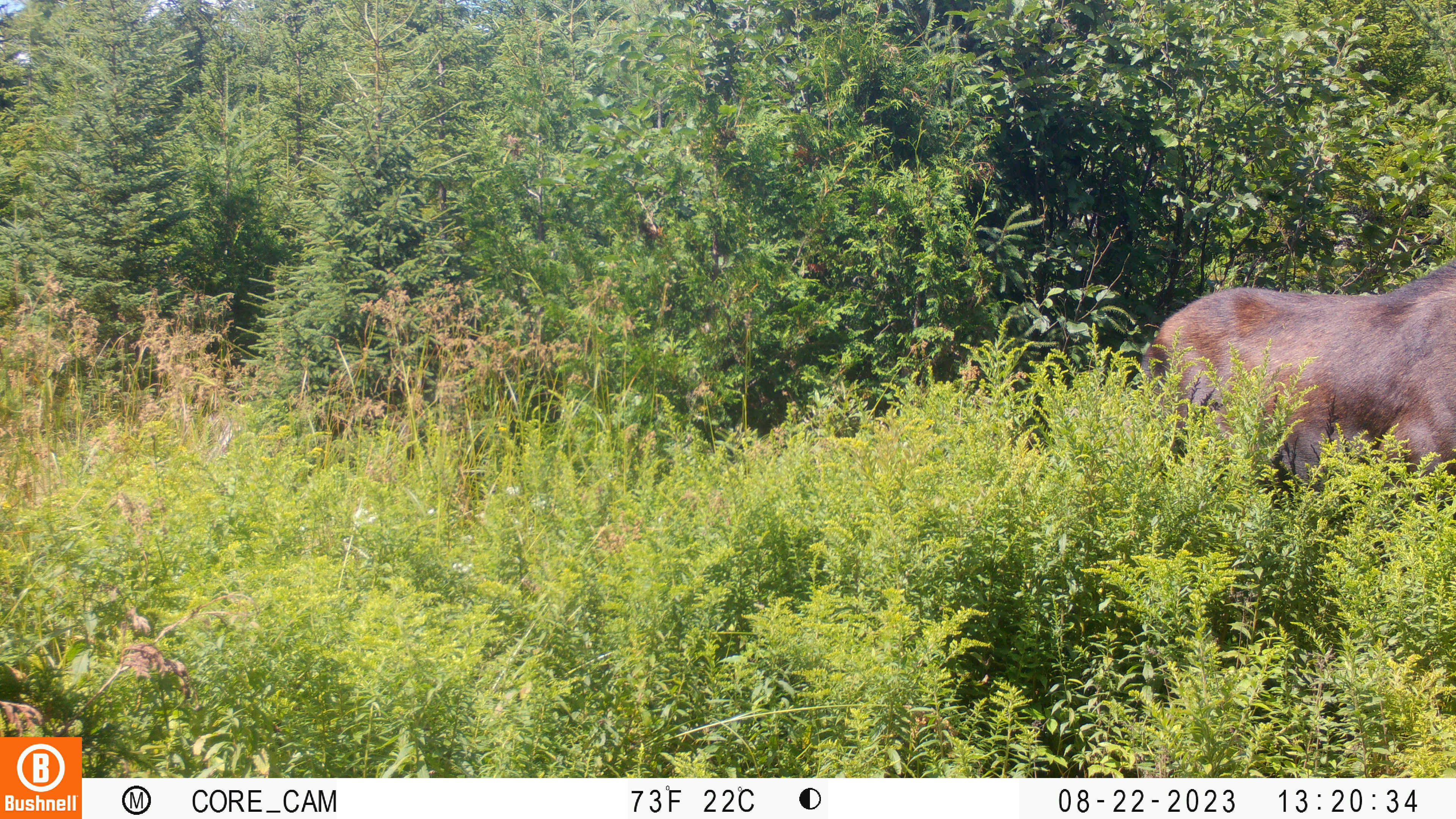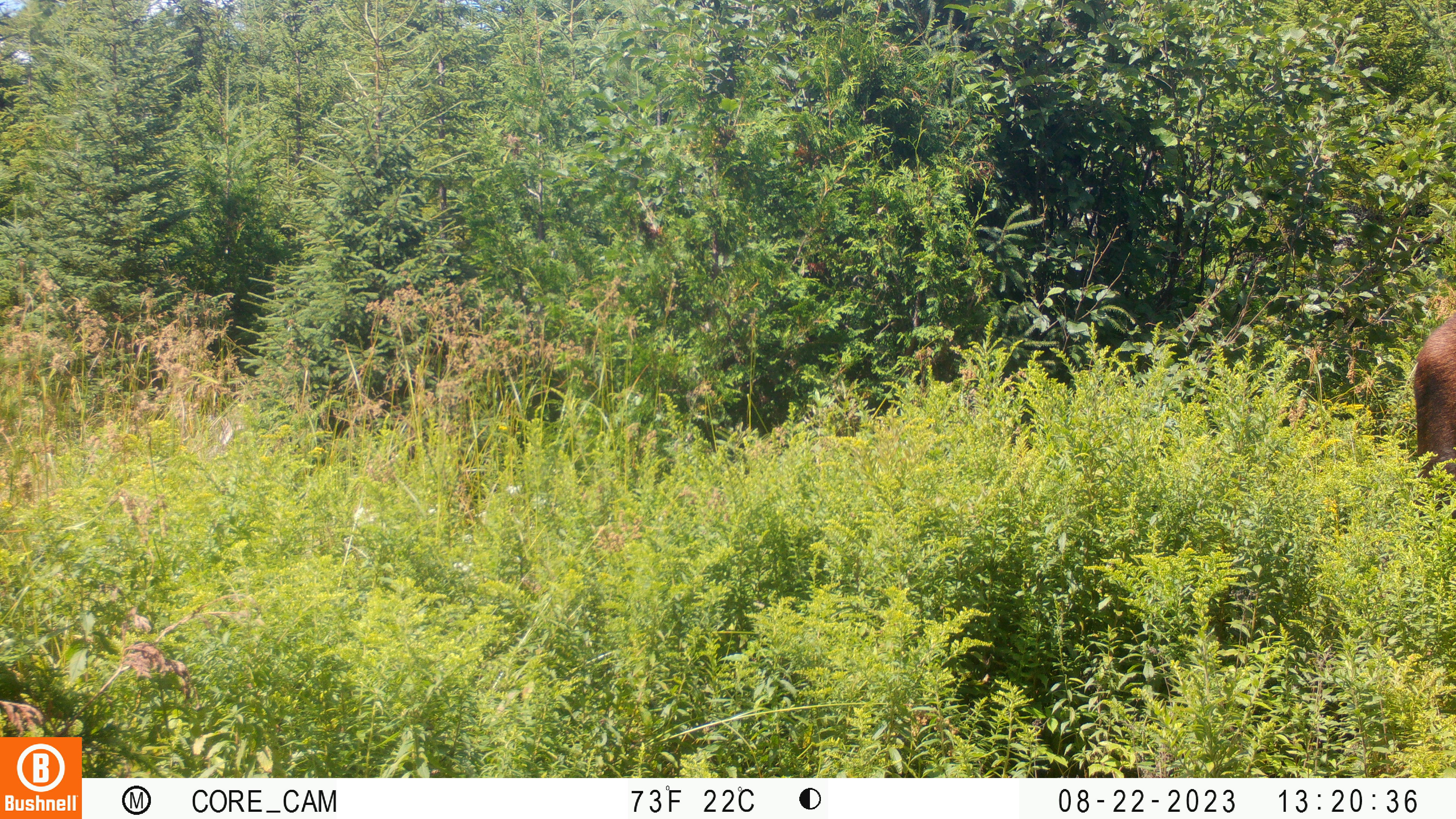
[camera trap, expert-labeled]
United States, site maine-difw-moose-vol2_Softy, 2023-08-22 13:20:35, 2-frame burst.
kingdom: Animalia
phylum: Chordata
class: Mammalia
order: Artiodactyla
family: Cervidae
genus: Alces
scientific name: Alces alces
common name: moose